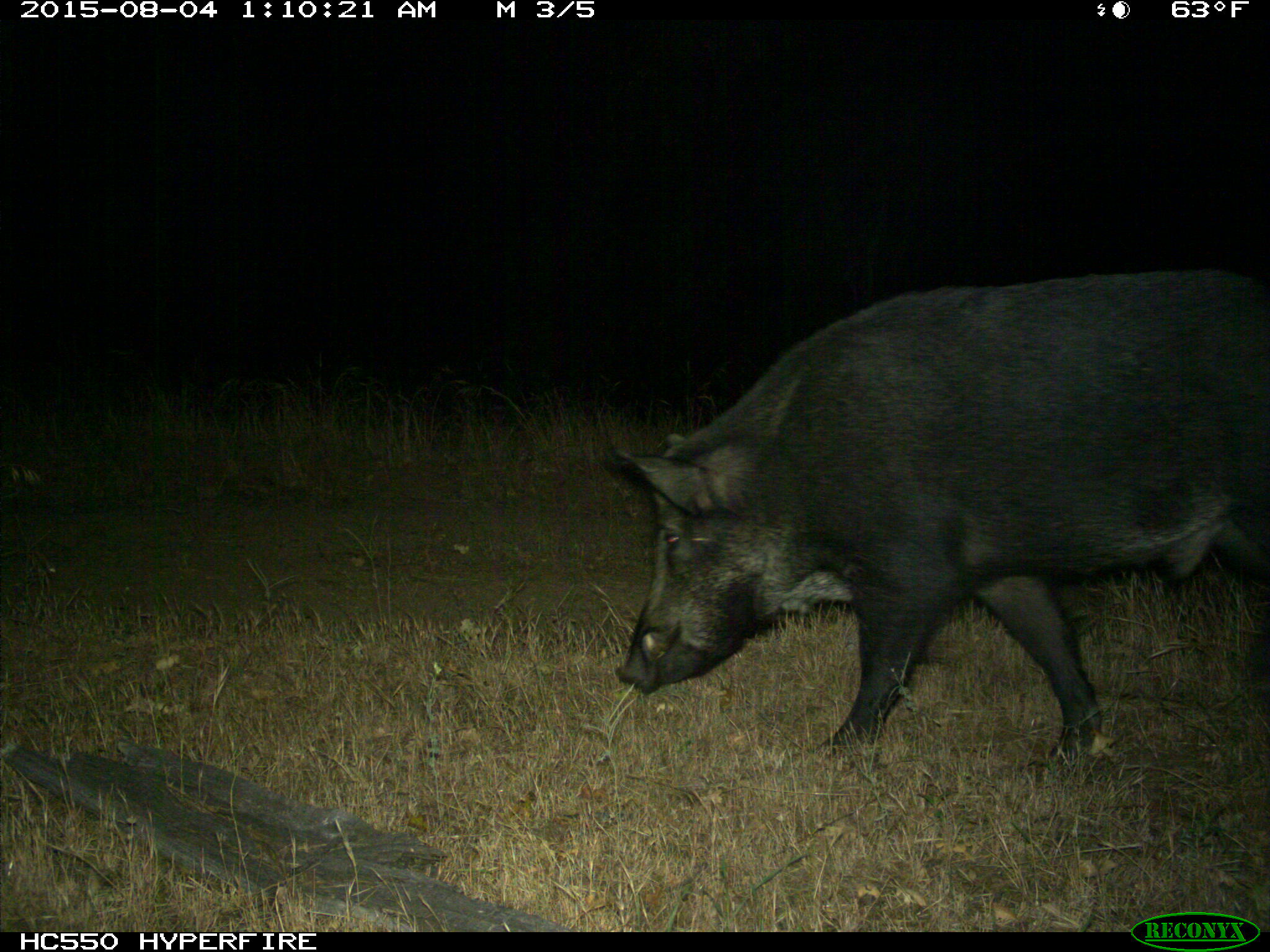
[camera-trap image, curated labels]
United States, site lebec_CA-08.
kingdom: Animalia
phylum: Chordata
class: Mammalia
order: Artiodactyla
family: Suidae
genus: Sus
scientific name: Sus scrofa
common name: wild boar